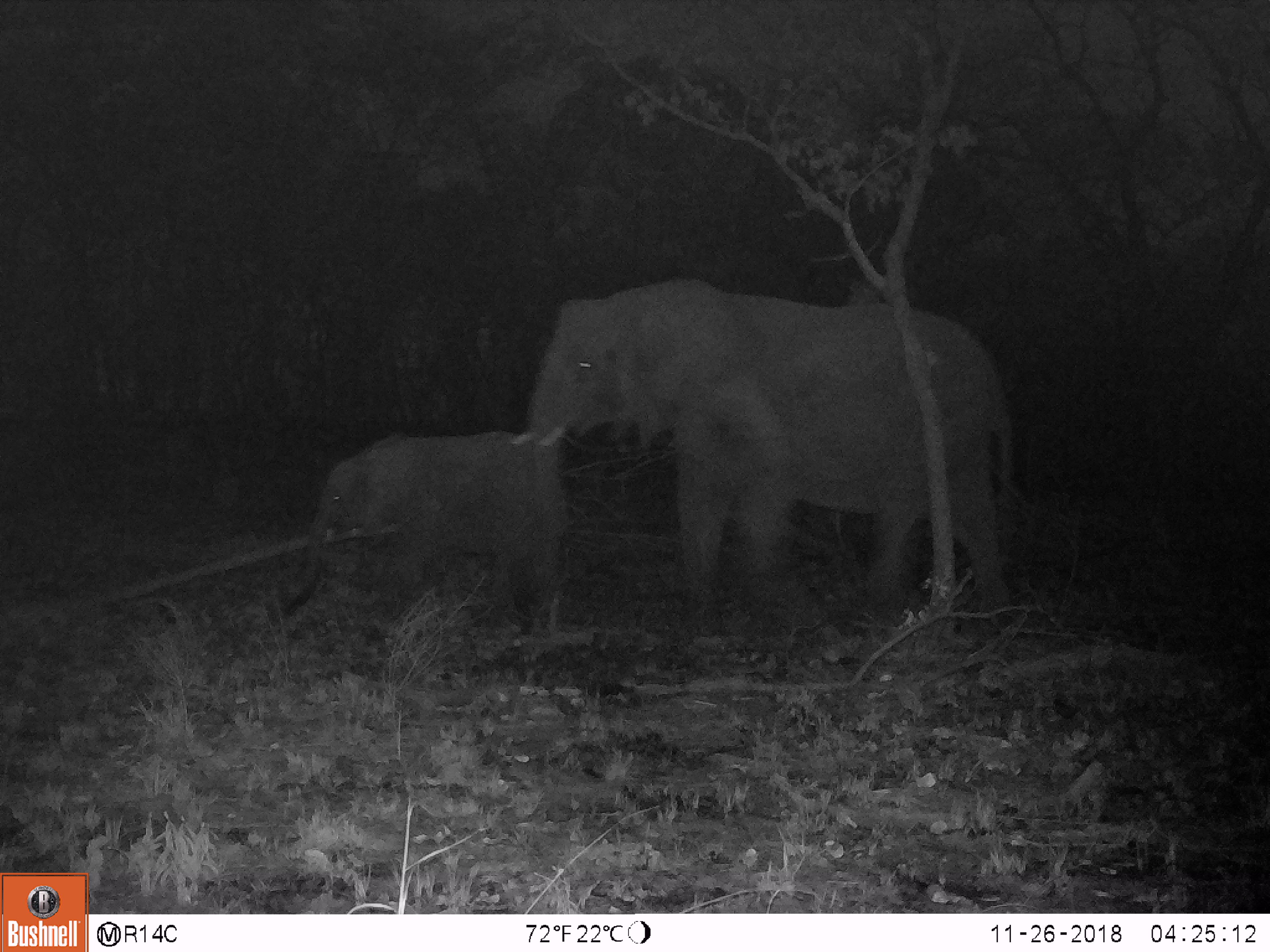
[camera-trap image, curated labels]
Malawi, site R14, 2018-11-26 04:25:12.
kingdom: Animalia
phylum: Chordata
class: Mammalia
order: Proboscidea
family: Elephantidae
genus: Loxodonta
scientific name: Loxodonta africana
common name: african savanna elephant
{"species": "african savanna elephant (Loxodonta africana)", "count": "2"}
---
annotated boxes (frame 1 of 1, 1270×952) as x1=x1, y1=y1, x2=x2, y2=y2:
african savanna elephant: x1=507, y1=273, x2=1022, y2=623; x1=278, y1=428, x2=583, y2=630